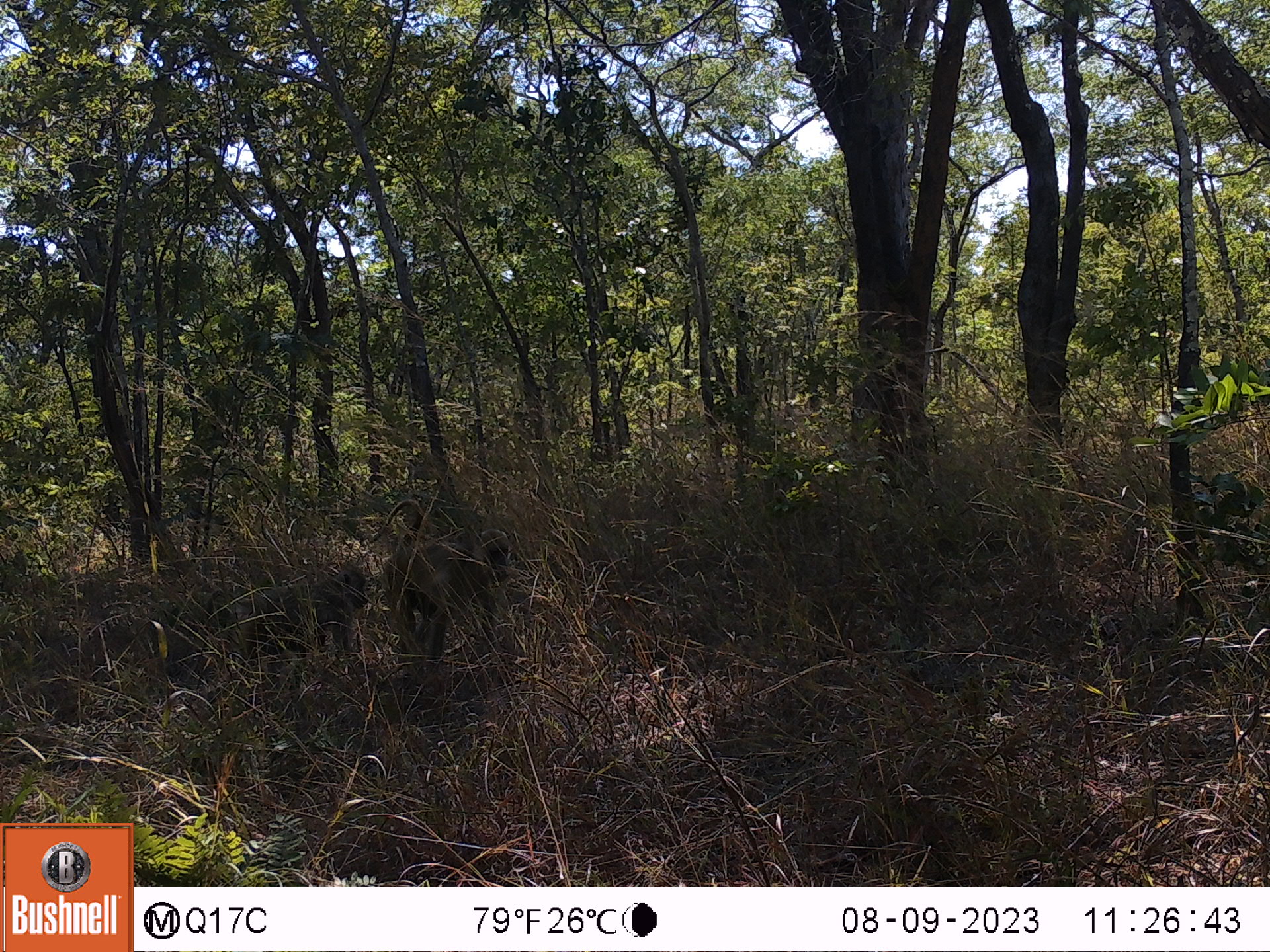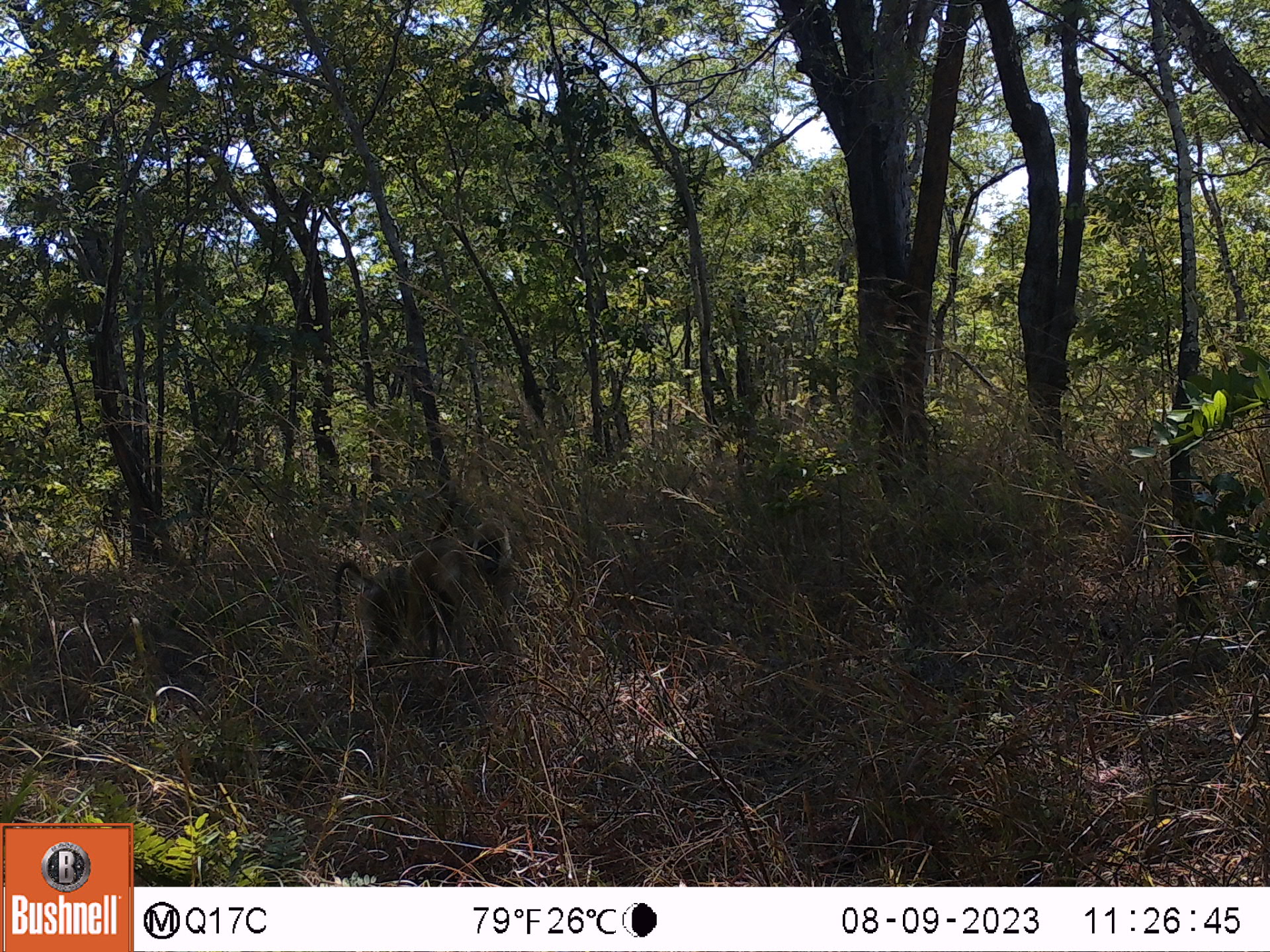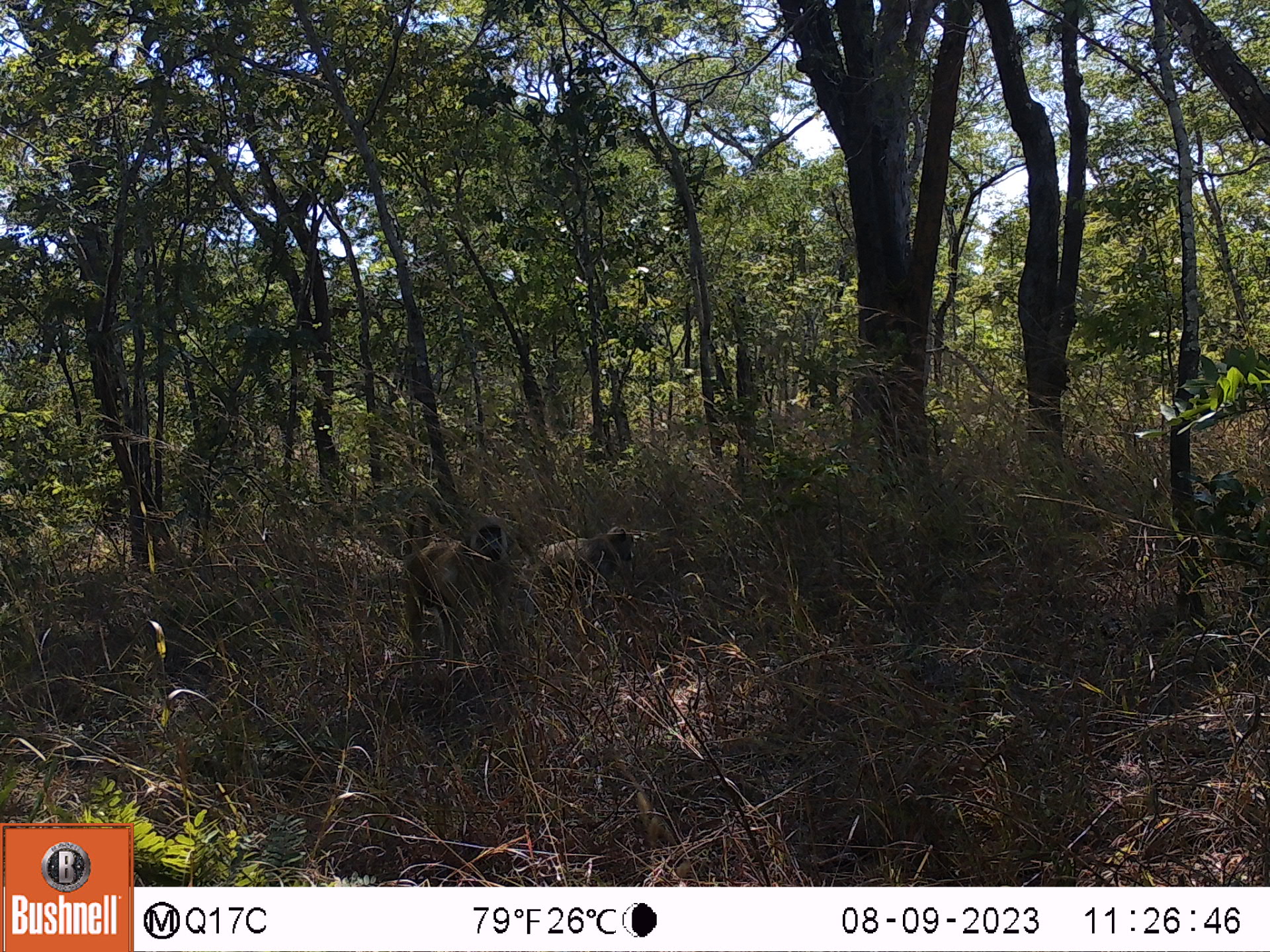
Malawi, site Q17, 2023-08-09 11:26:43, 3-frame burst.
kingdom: Animalia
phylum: Chordata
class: Mammalia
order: Primates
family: Cercopithecidae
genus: Papio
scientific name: Papio cynocephalus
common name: yellow baboon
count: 2